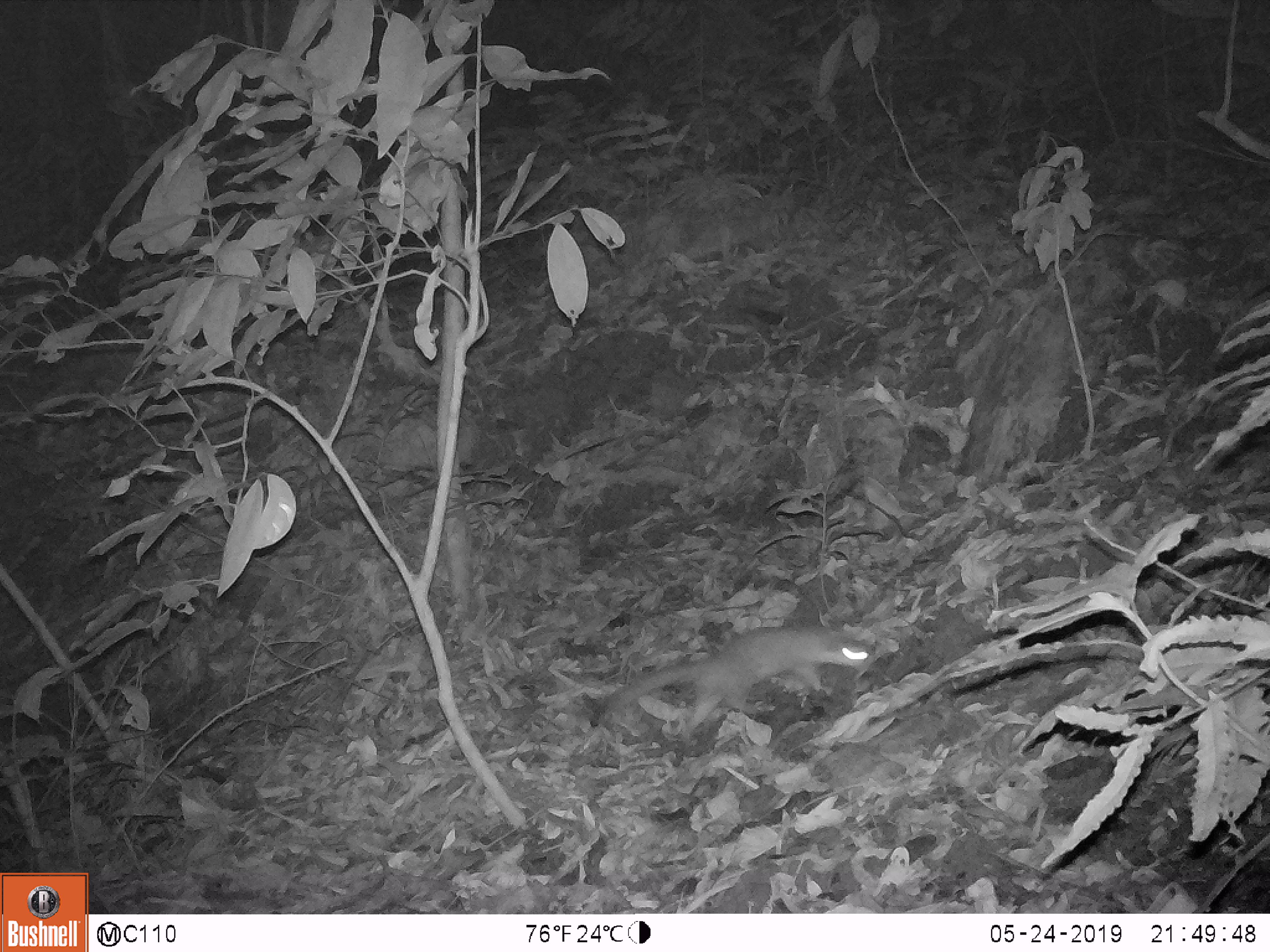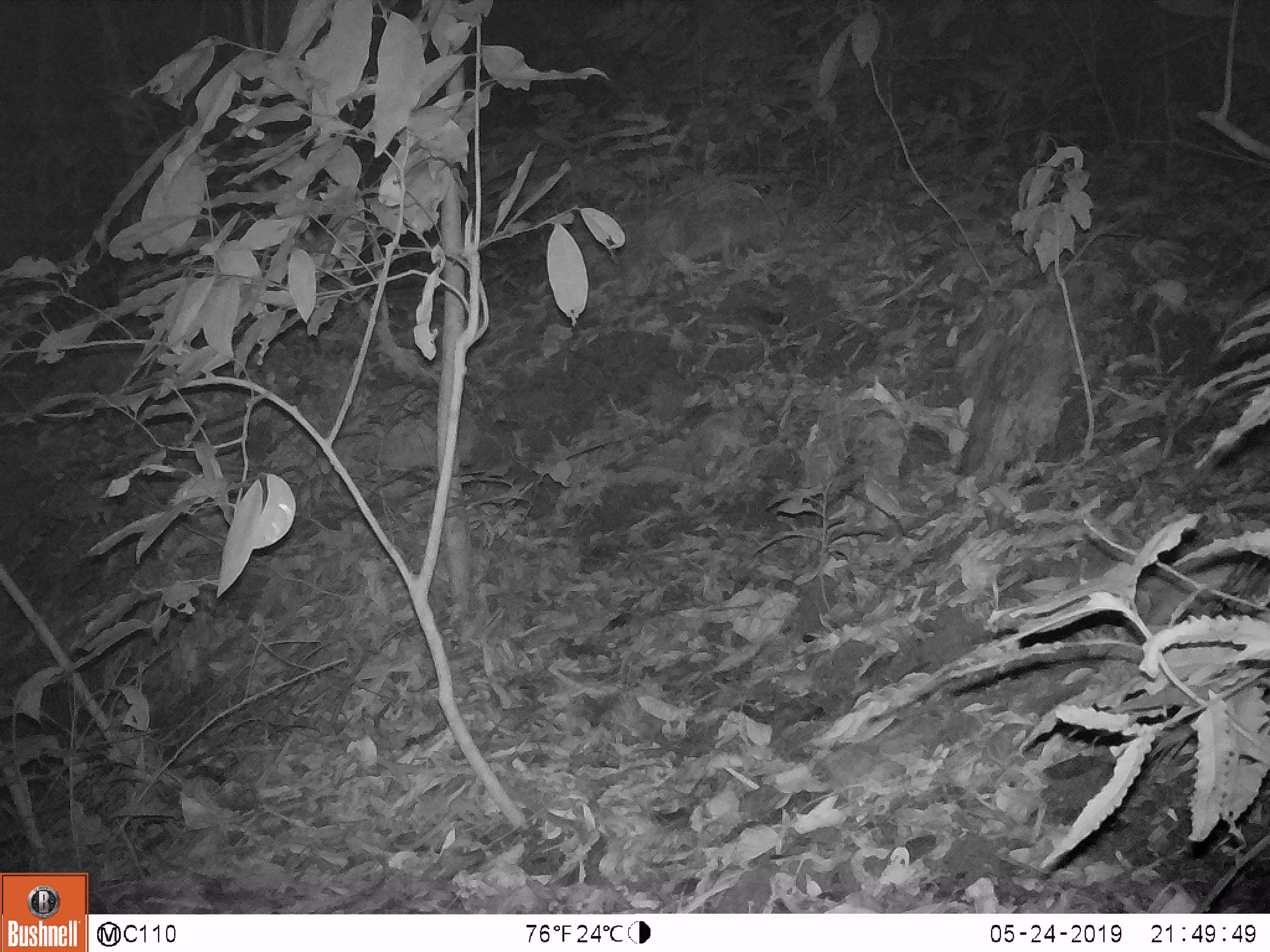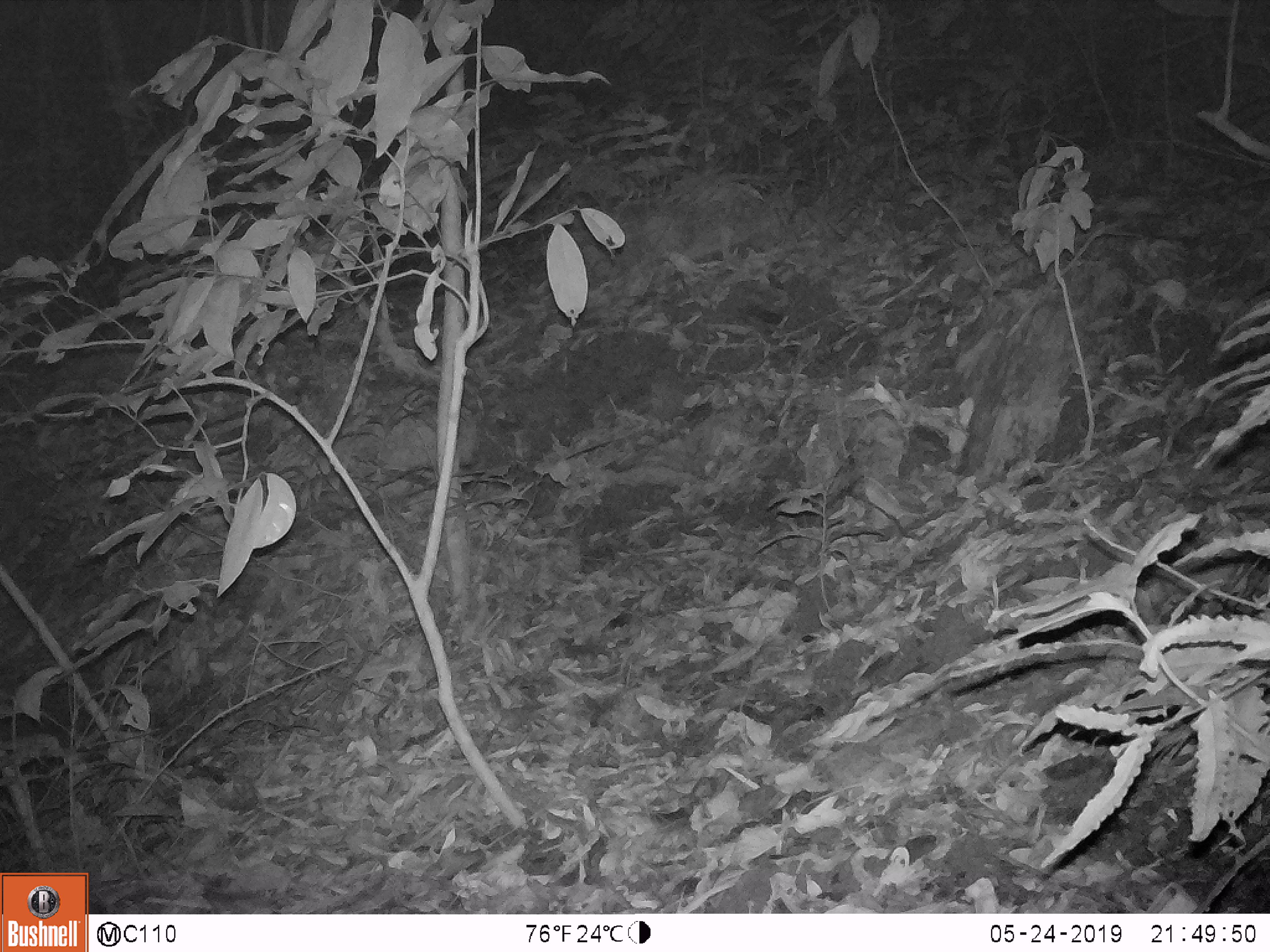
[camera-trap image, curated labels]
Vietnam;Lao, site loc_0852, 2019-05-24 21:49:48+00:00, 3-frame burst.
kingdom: Animalia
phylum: Chordata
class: Mammalia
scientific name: Mammalia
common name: mammal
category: unidentified small mammal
Unidentified small mammal (mammal) (Mammalia). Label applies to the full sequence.